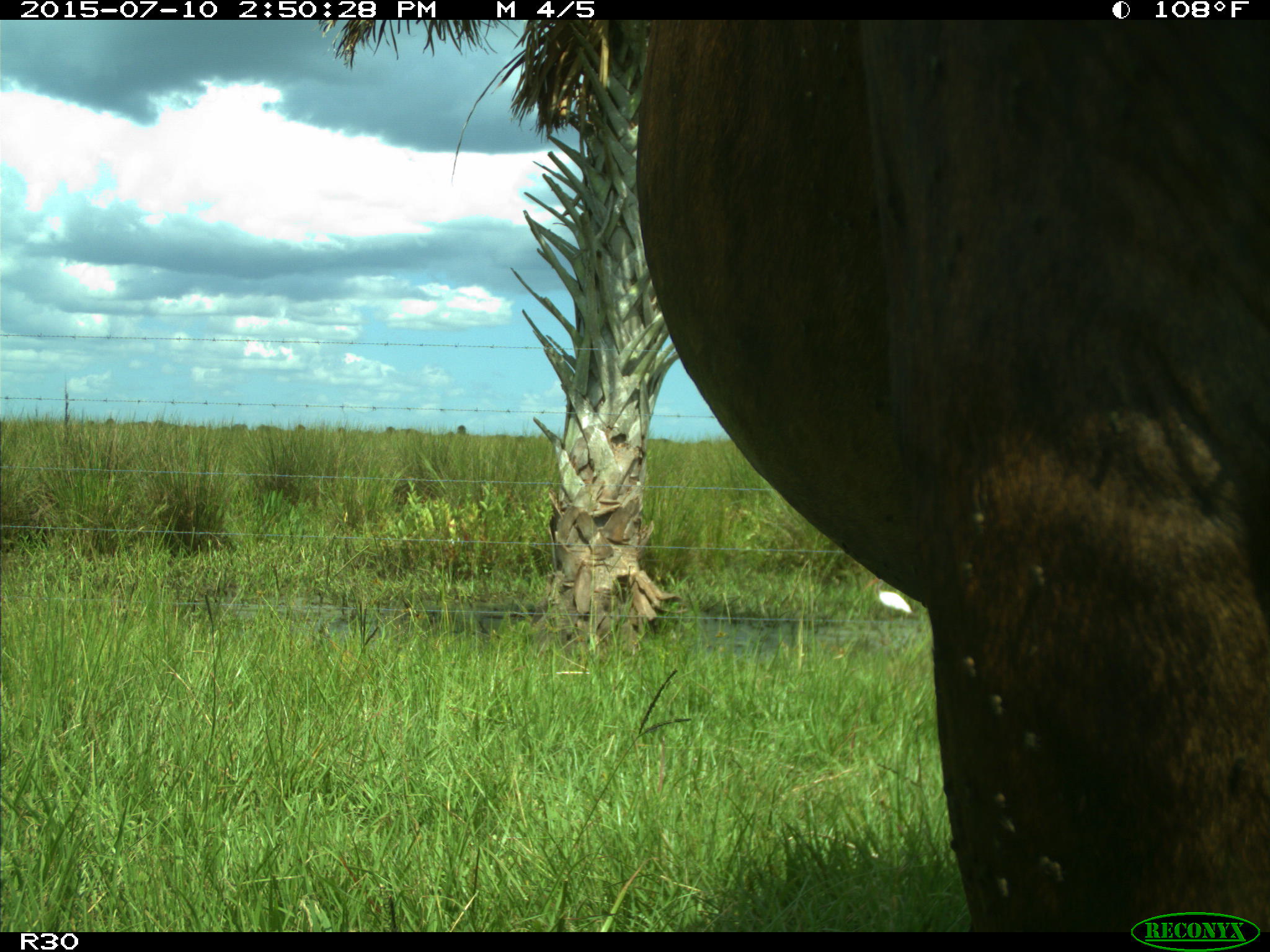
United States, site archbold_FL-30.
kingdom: Animalia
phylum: Chordata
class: Mammalia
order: Artiodactyla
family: Bovidae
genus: Bos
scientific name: Bos taurus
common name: domestic cow